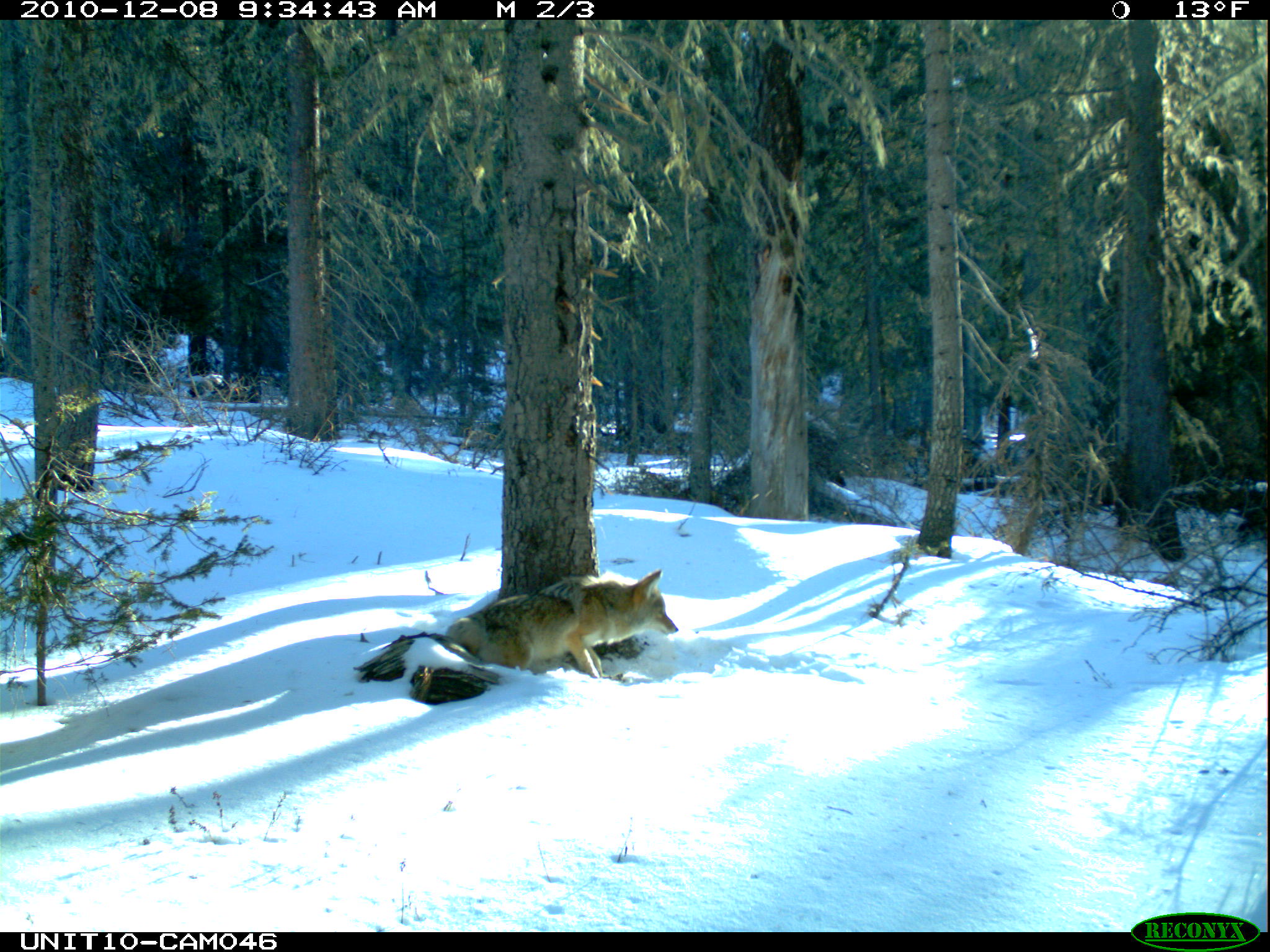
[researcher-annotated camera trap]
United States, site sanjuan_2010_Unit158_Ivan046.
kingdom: Animalia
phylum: Chordata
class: Mammalia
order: Carnivora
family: Canidae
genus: Canis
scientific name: Canis latrans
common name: coyote